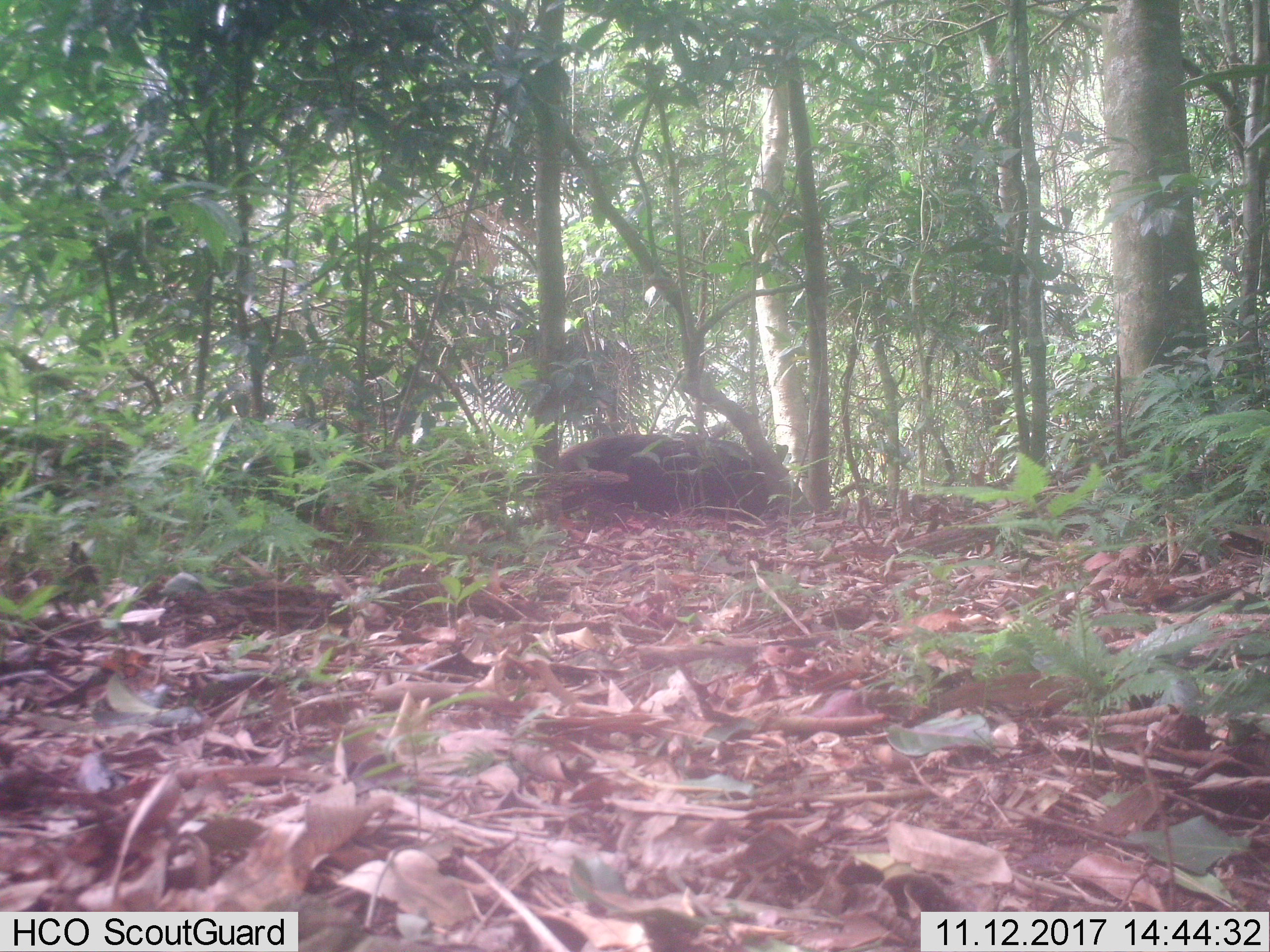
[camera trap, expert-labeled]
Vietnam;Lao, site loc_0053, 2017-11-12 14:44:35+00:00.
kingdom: Animalia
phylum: Chordata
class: Mammalia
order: Artiodactyla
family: Suidae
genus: Sus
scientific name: Sus scrofa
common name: eurasian wild pig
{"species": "eurasian wild pig (Sus scrofa)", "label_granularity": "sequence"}